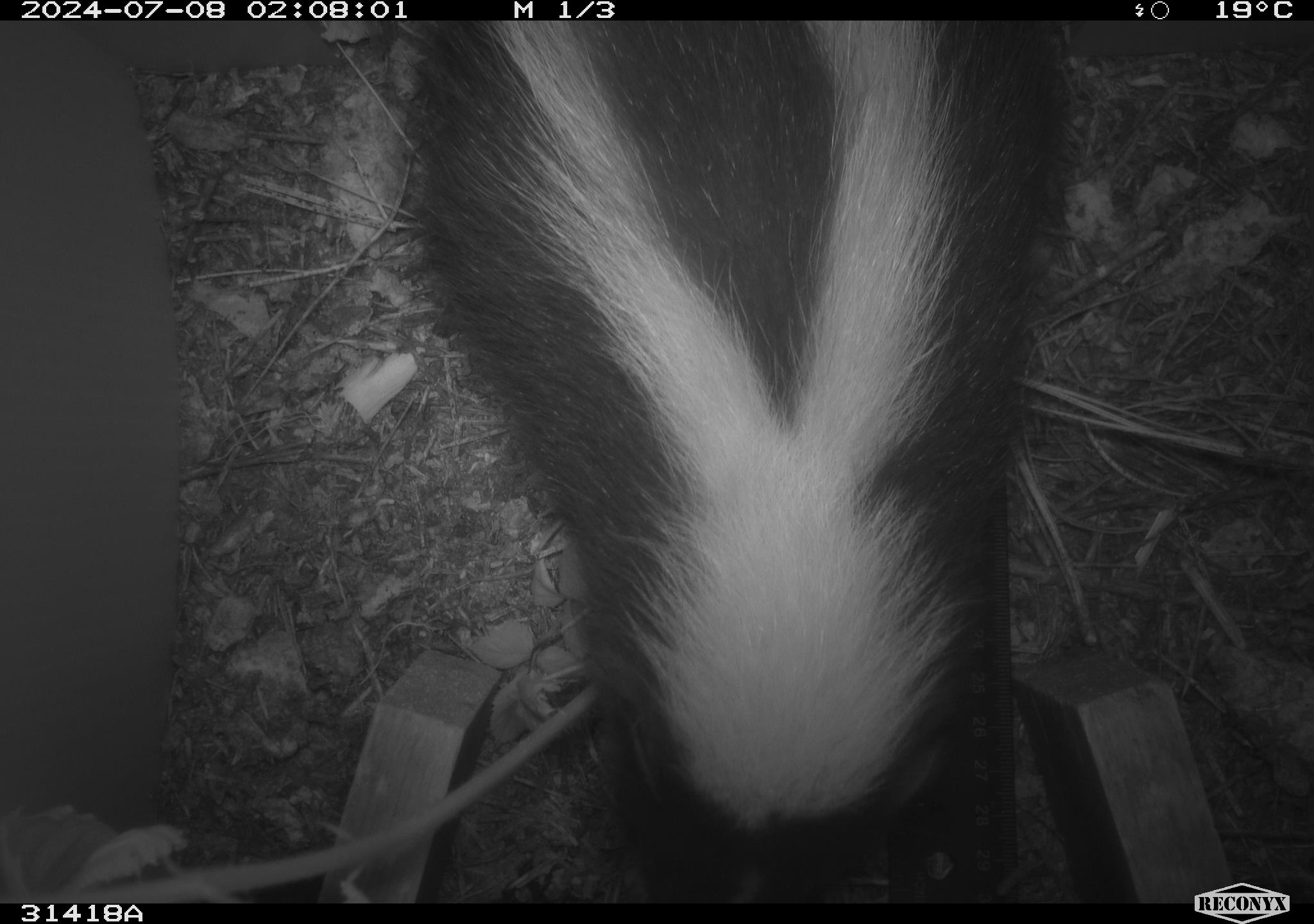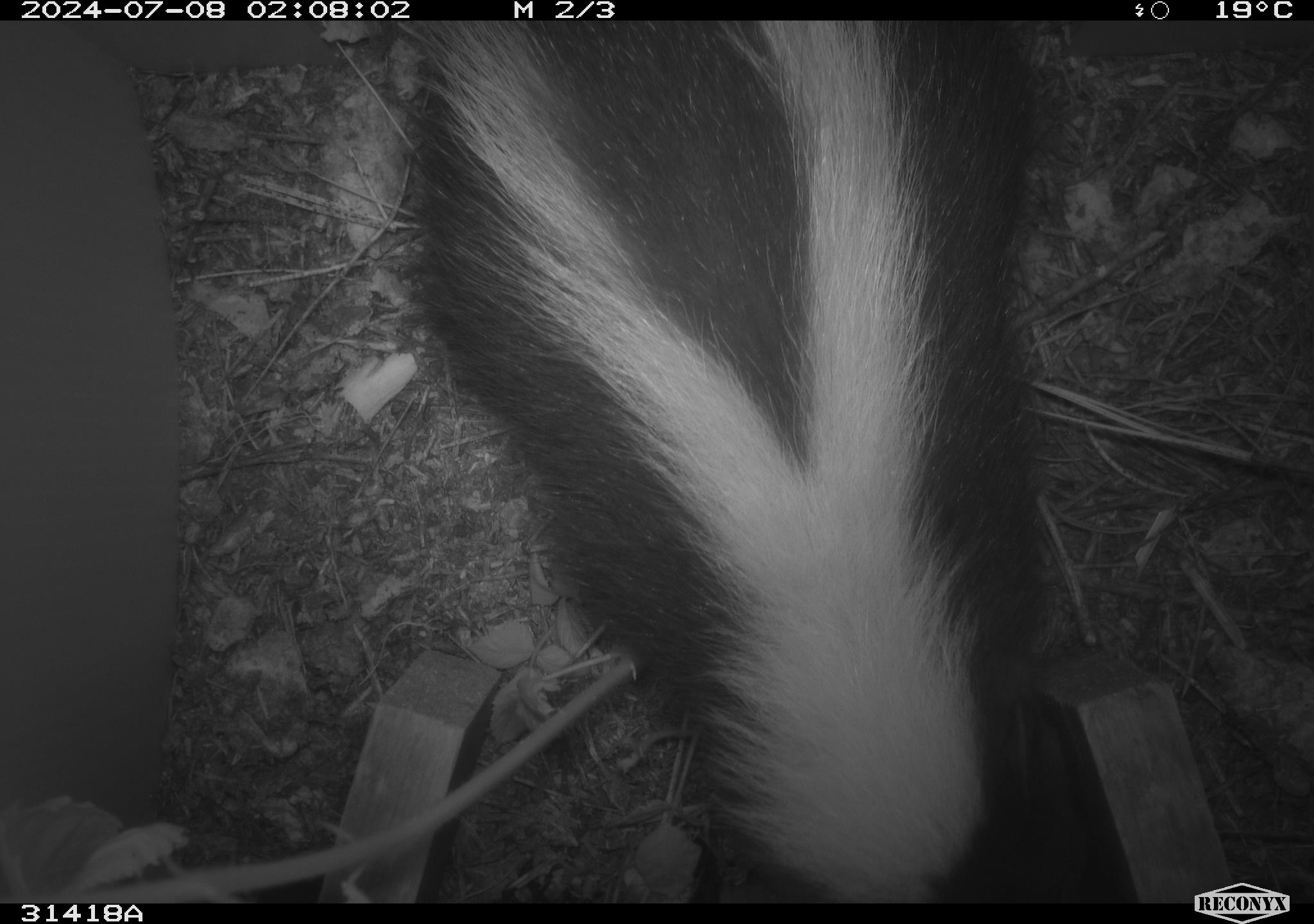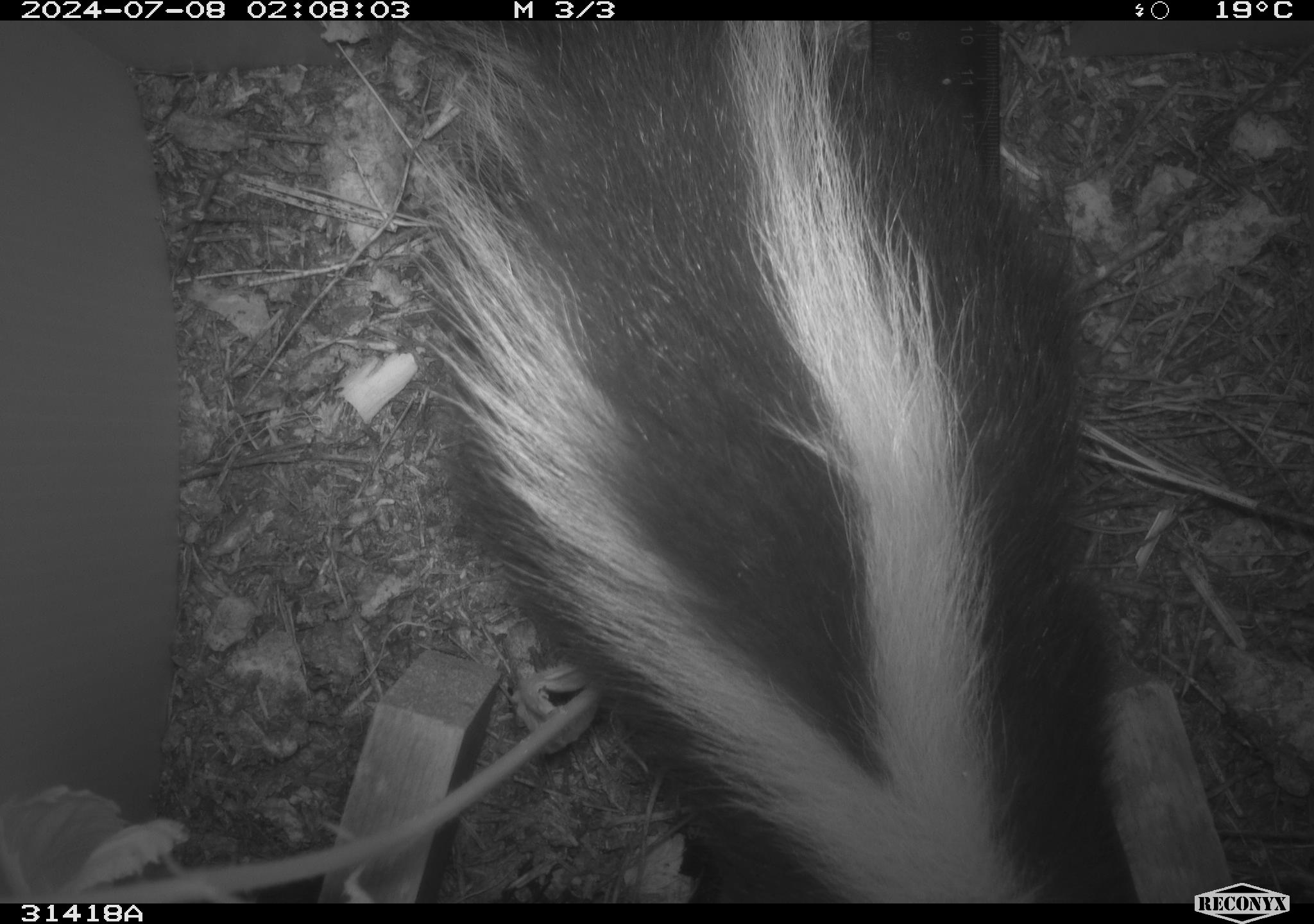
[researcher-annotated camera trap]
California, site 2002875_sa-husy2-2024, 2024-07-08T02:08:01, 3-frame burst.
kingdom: Animalia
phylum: Chordata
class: Mammalia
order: Carnivora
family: Mephitidae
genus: Mephitis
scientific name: Mephitis mephitis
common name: striped skunk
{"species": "striped skunk (Mephitis mephitis)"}